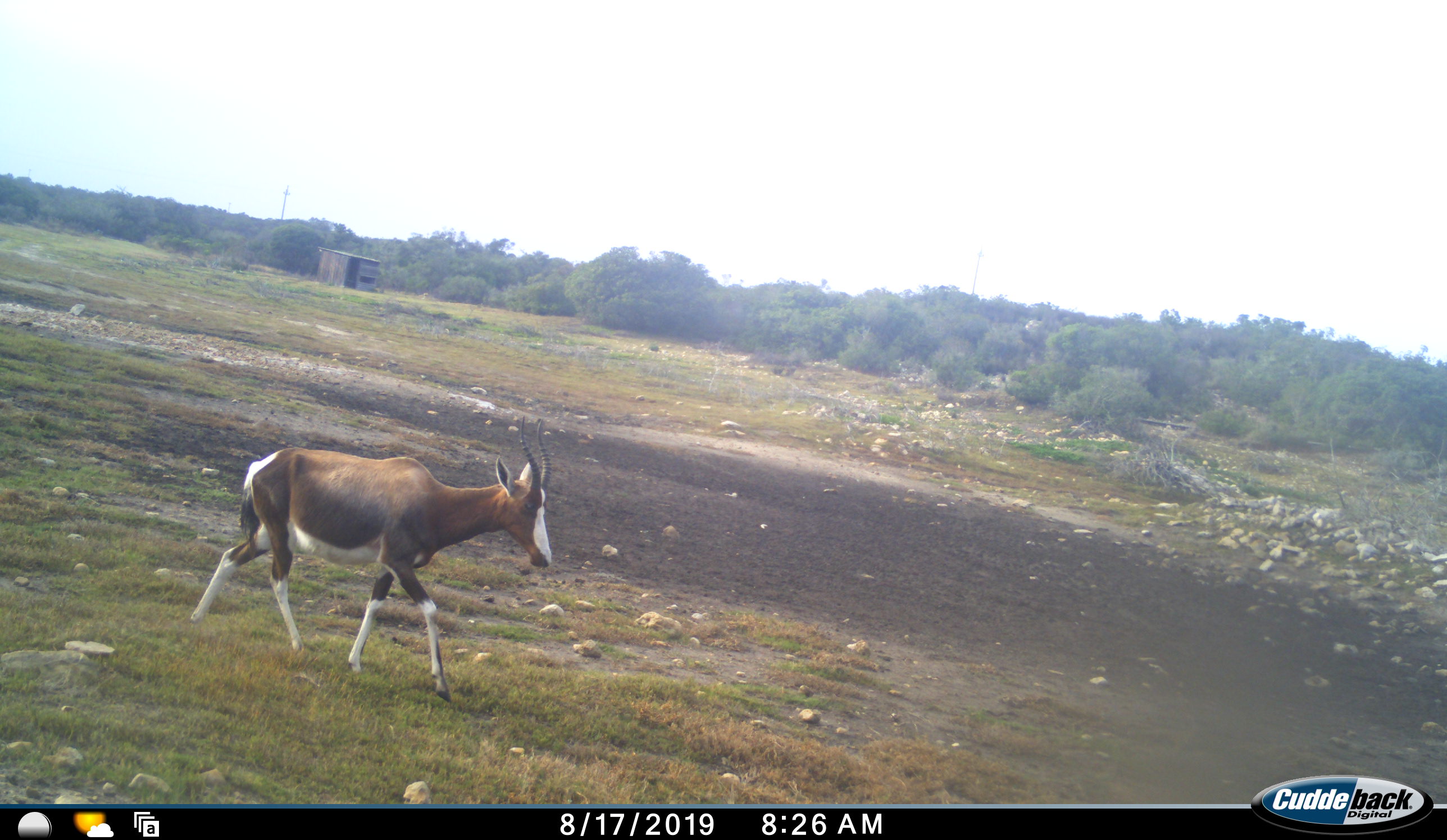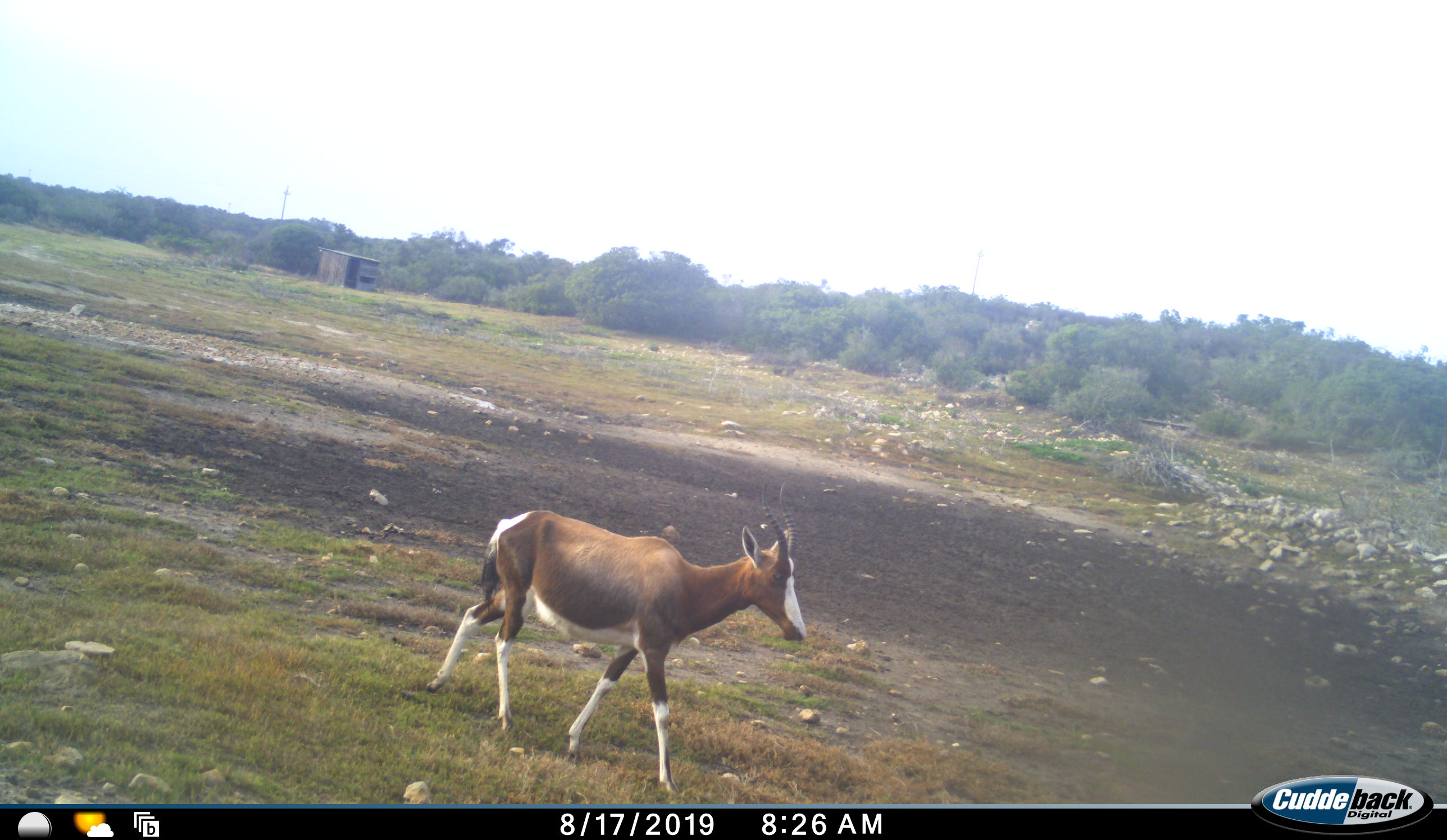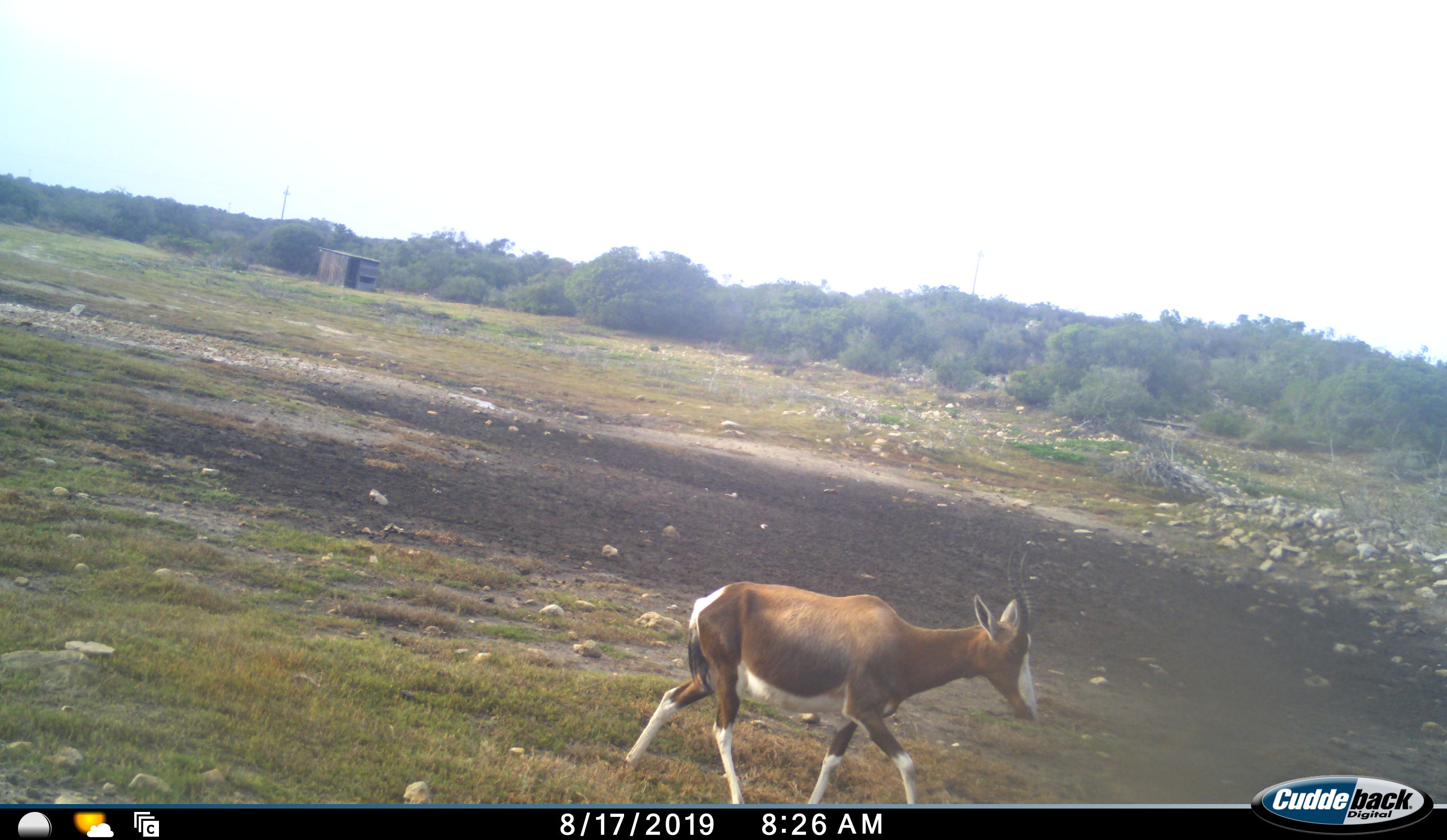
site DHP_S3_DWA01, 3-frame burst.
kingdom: Animalia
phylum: Chordata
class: Mammalia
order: Artiodactyla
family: Bovidae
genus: Damaliscus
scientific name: Damaliscus pygargus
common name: bontebok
Bontebok (Damaliscus pygargus), count 1. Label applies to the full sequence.